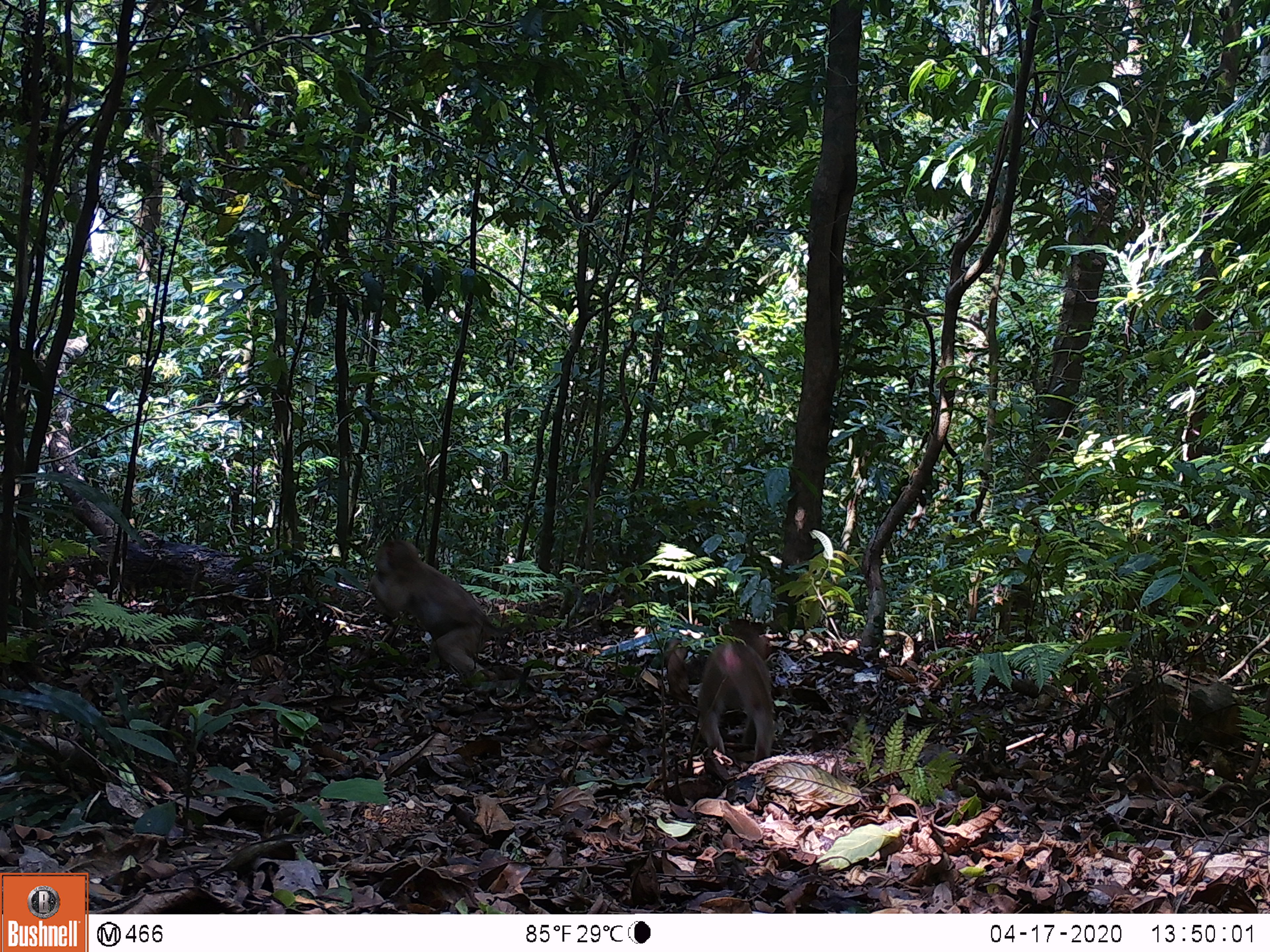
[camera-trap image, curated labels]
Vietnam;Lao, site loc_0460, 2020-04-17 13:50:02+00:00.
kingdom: Animalia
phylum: Chordata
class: Mammalia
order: Primates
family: Cercopithecidae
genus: Macaca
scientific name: Macaca nemestrina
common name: pig-tailed macaque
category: pig tailed macaque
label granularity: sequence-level